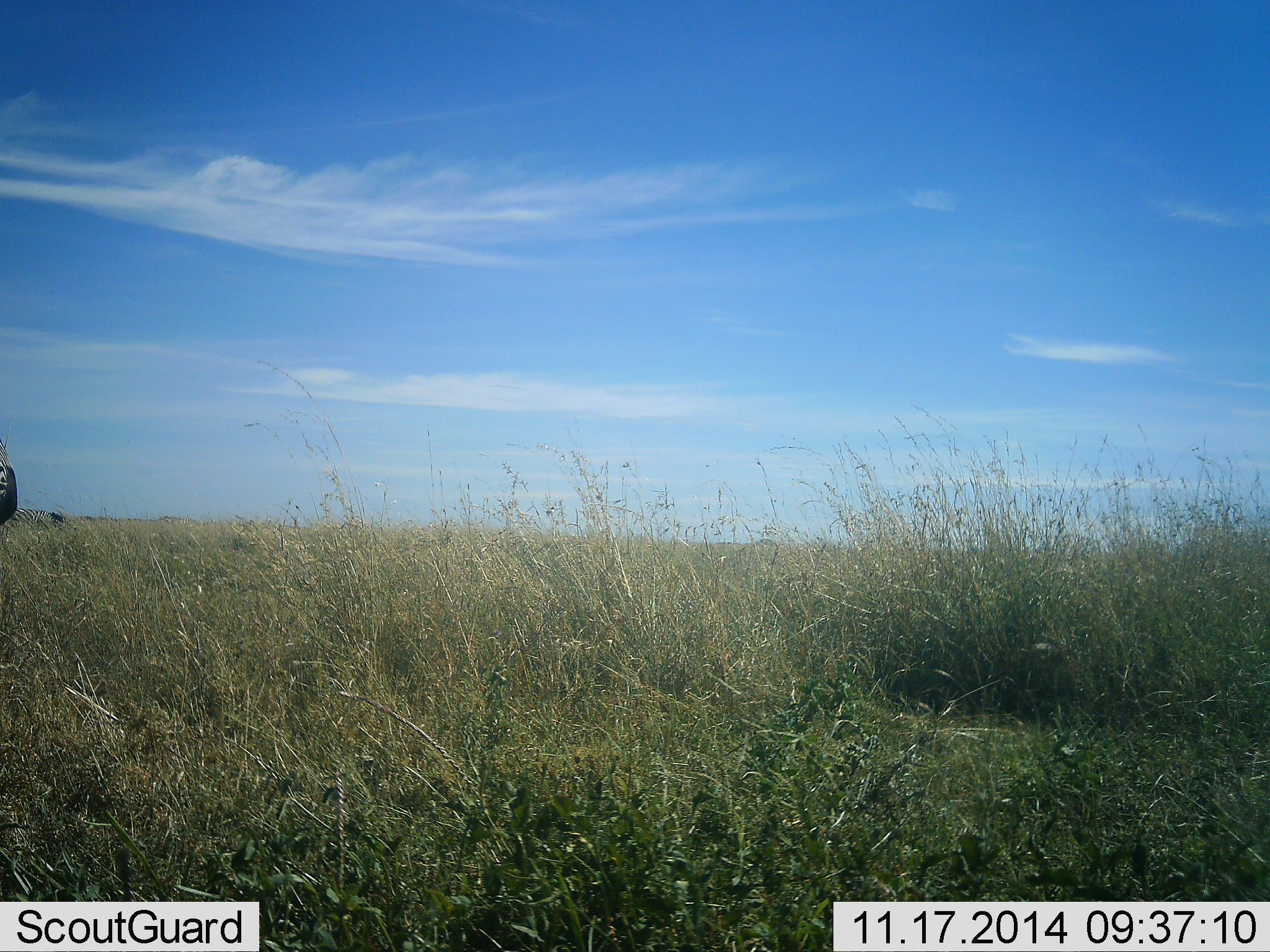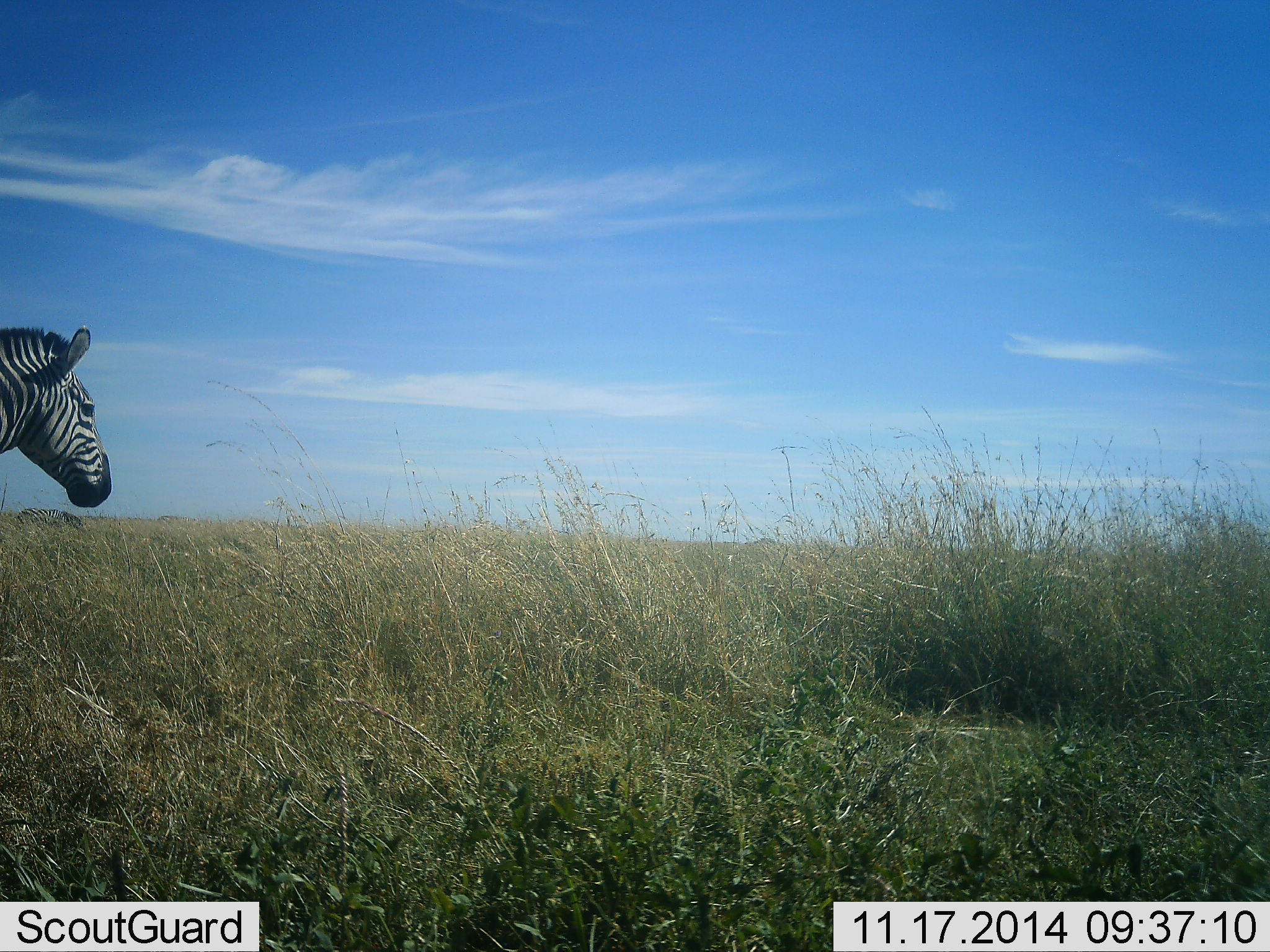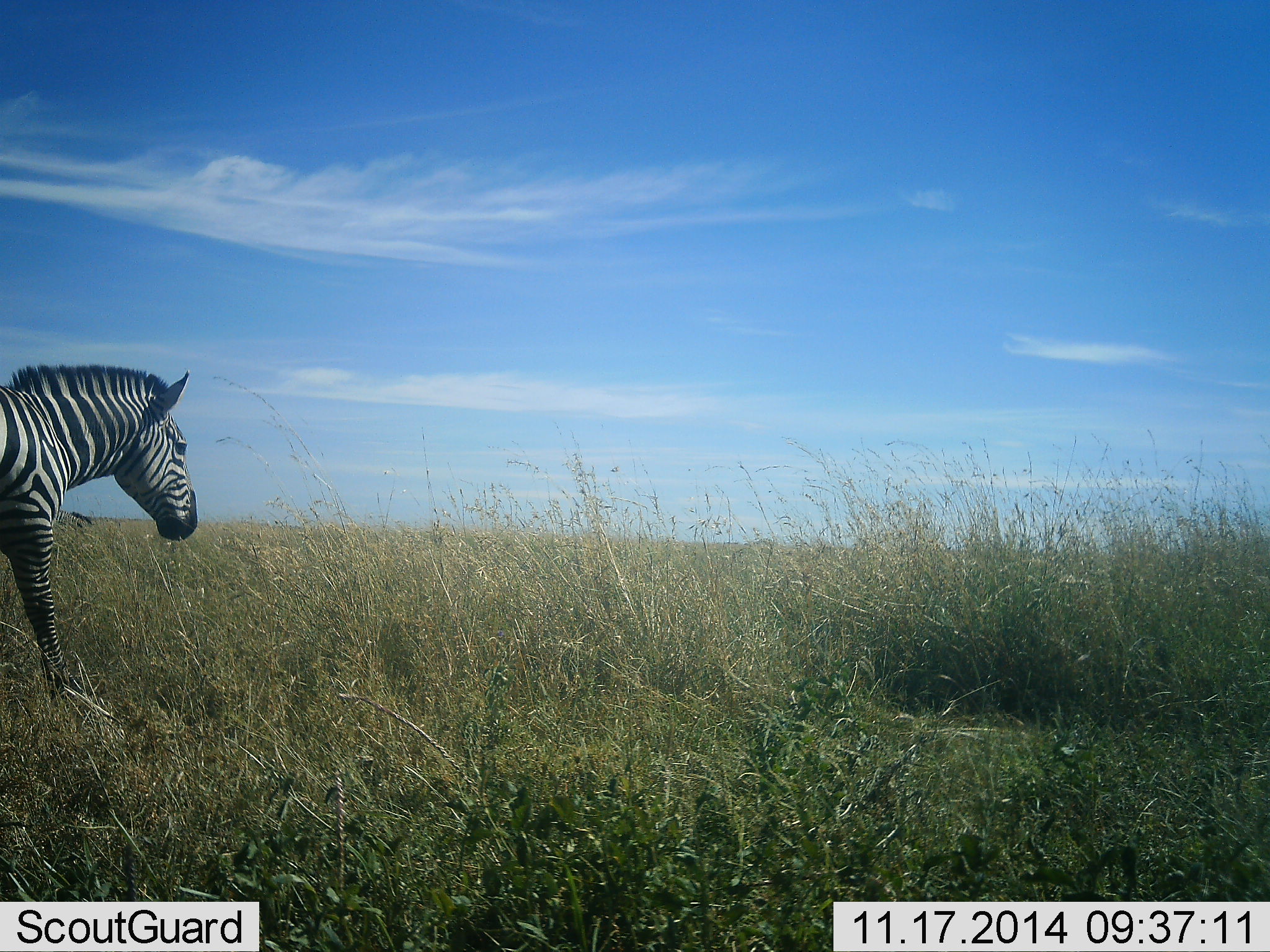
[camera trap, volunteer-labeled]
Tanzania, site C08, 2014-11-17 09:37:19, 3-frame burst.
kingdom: Animalia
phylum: Chordata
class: Mammalia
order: Perissodactyla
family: Equidae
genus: Equus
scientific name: Equus quagga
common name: plains zebra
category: zebra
Zebra (plains zebra) (Equus quagga), count 1. Behavior (volunteer vote fractions): standing 20%, resting 0%, moving 80%, interacting 0%. Young present (vote fraction): 0%. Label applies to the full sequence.